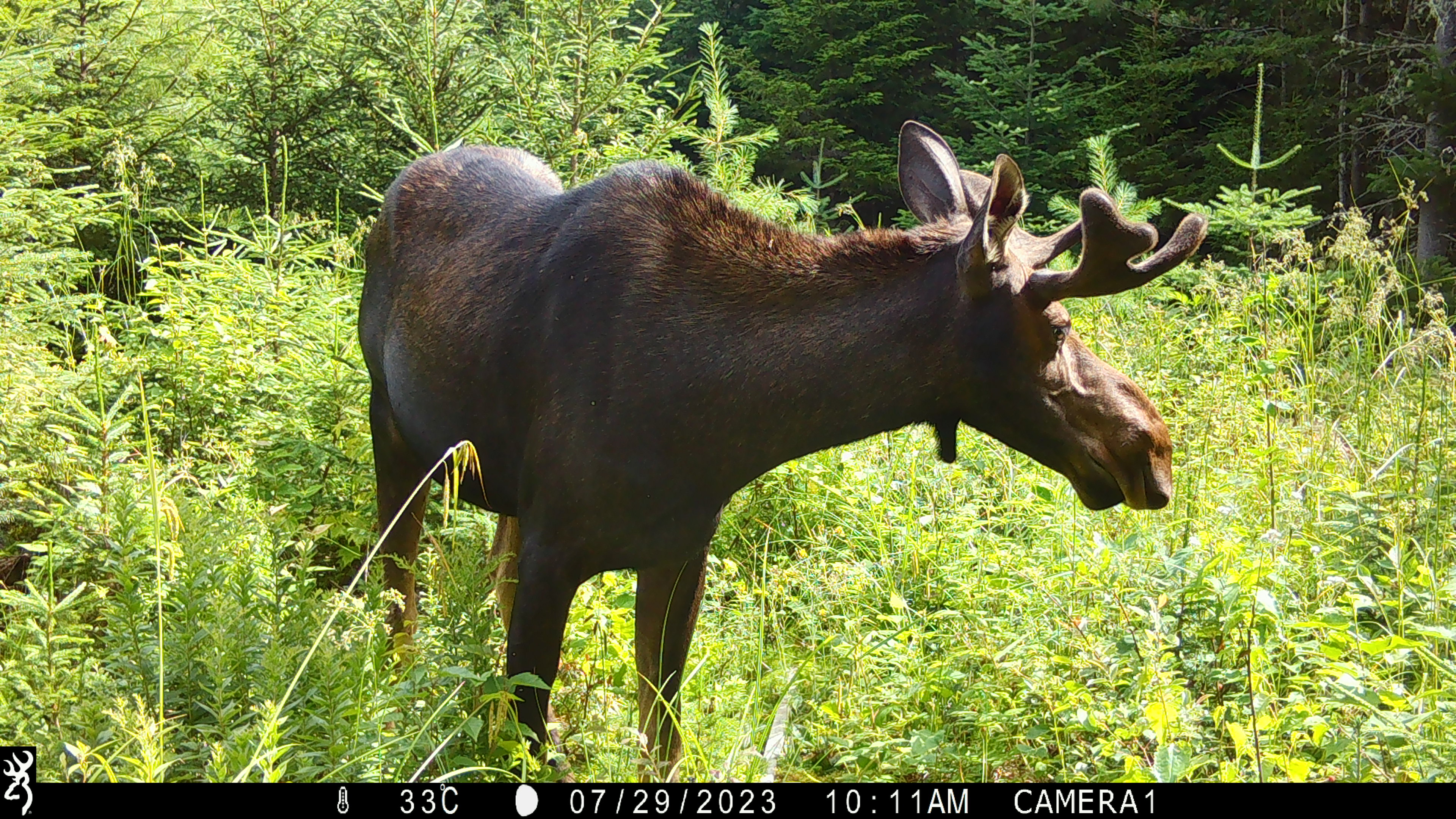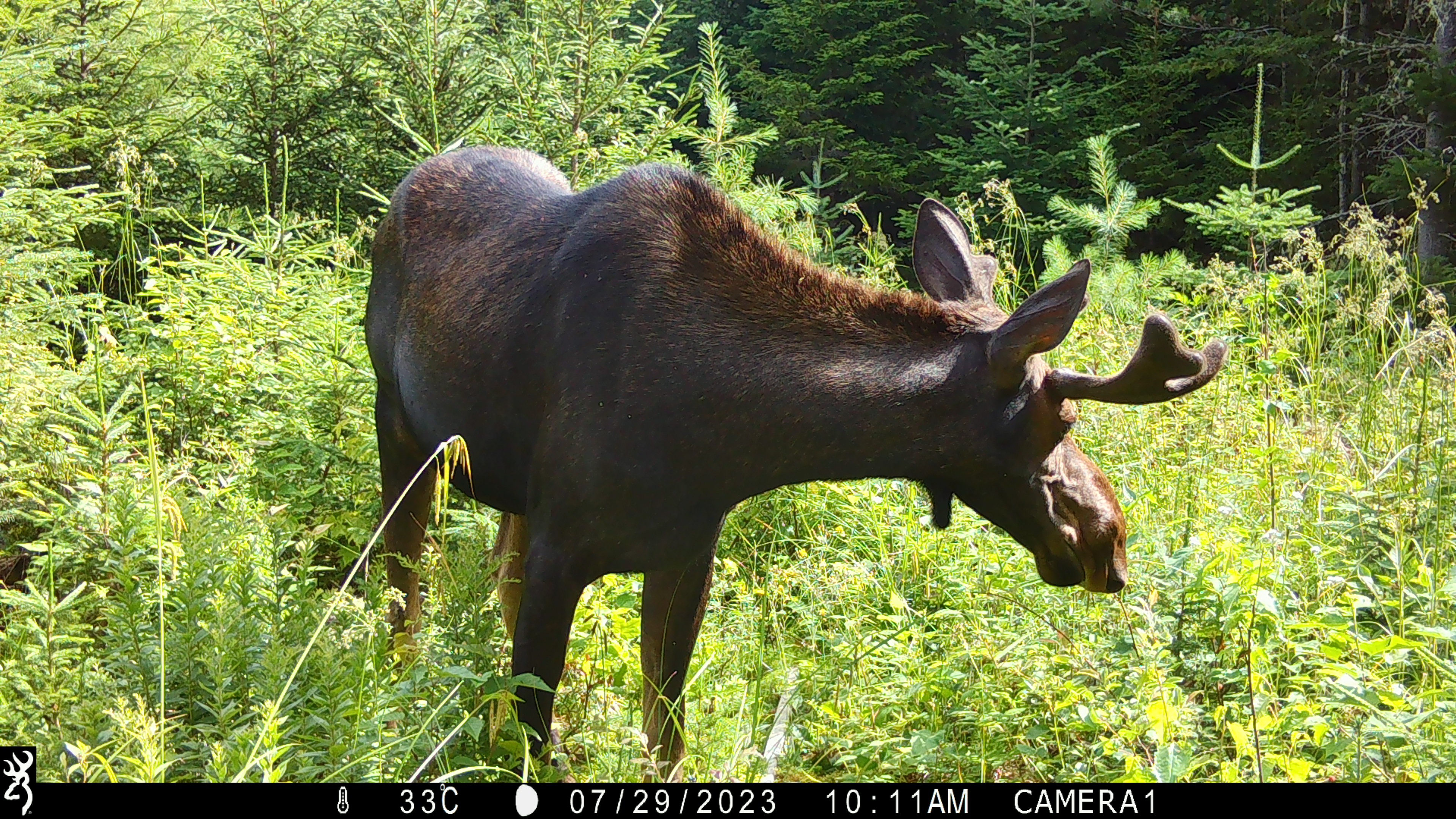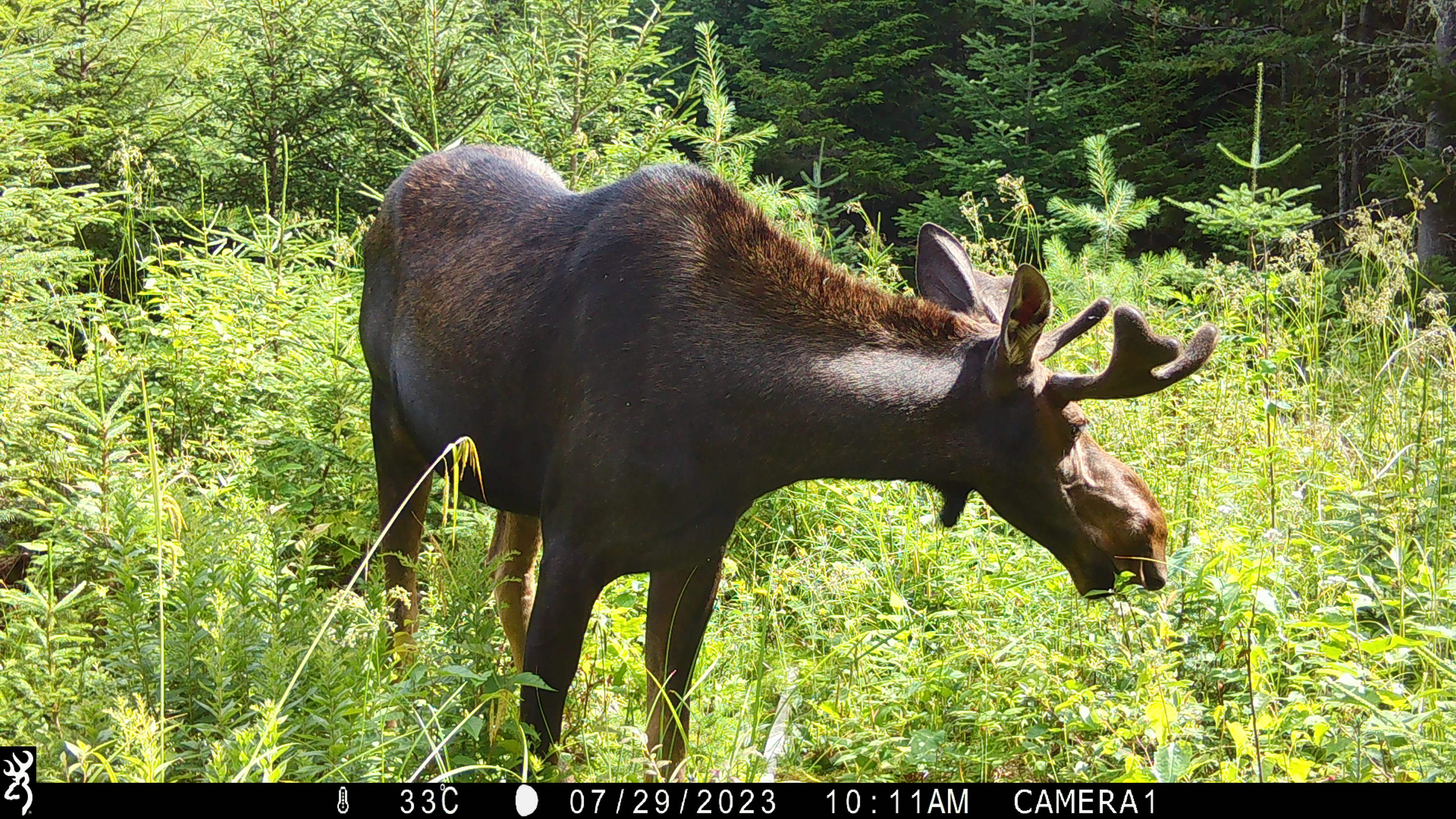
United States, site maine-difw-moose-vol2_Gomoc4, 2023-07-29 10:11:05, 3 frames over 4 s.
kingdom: Animalia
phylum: Chordata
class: Mammalia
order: Artiodactyla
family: Cervidae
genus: Alces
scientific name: Alces alces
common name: moose